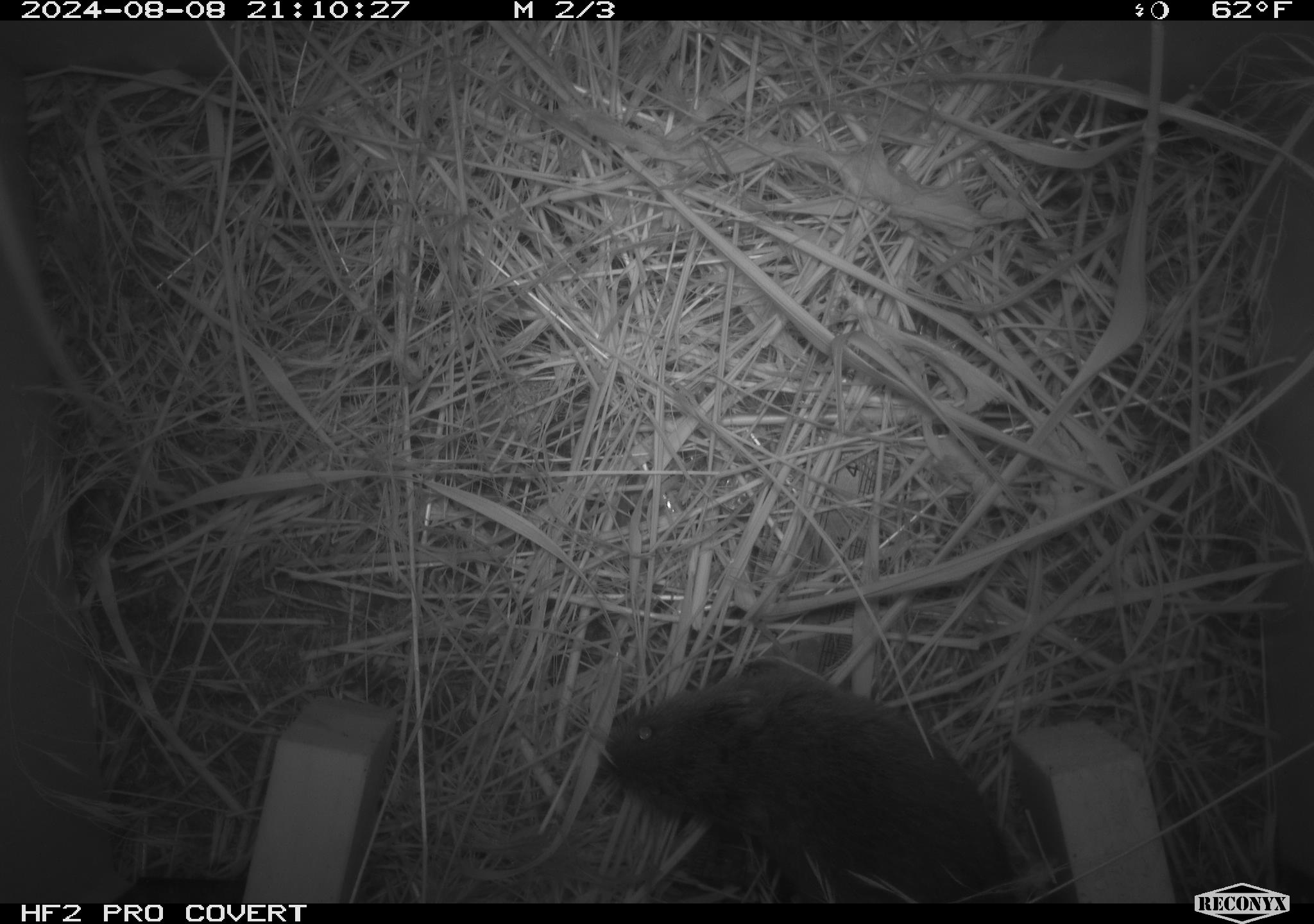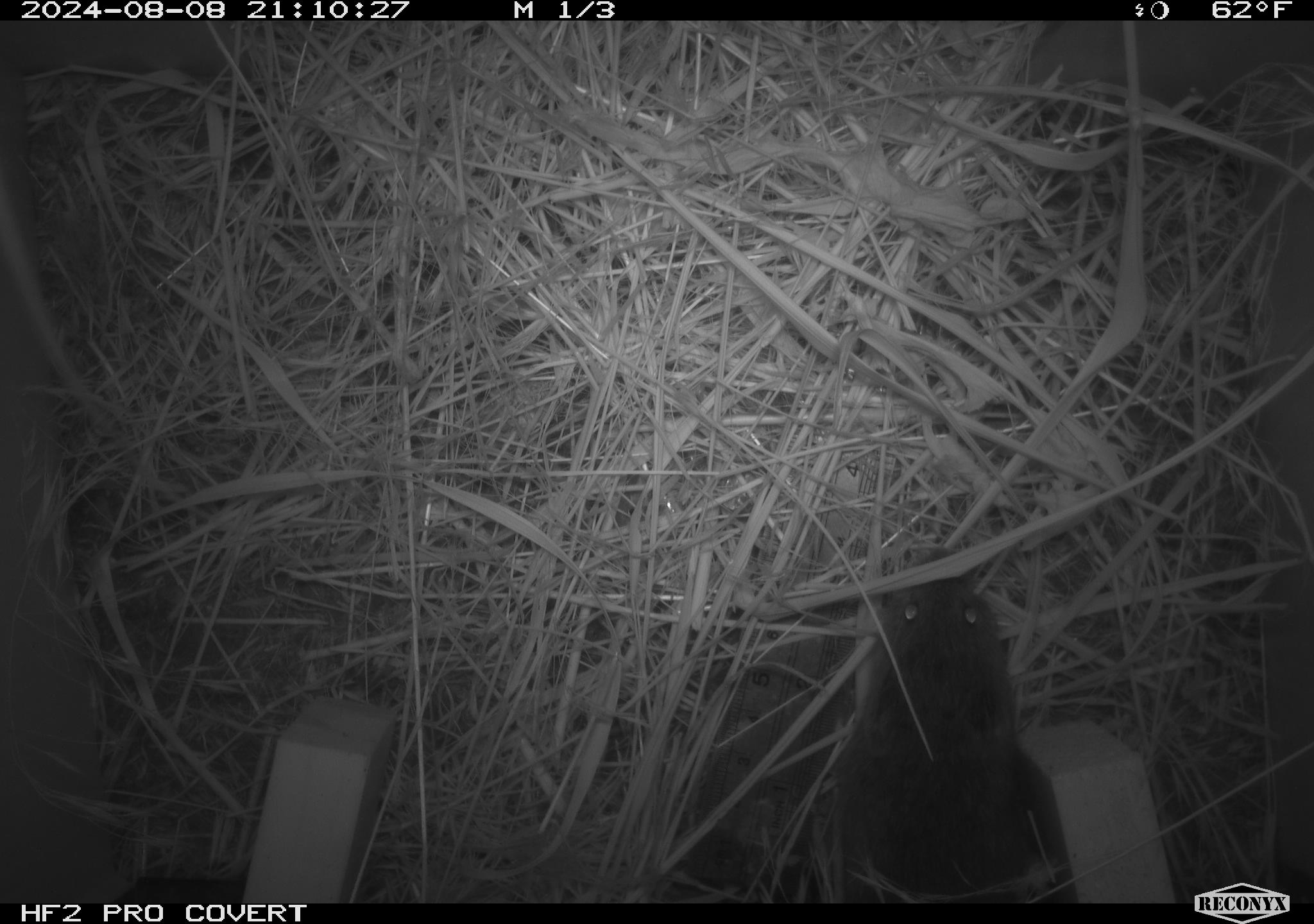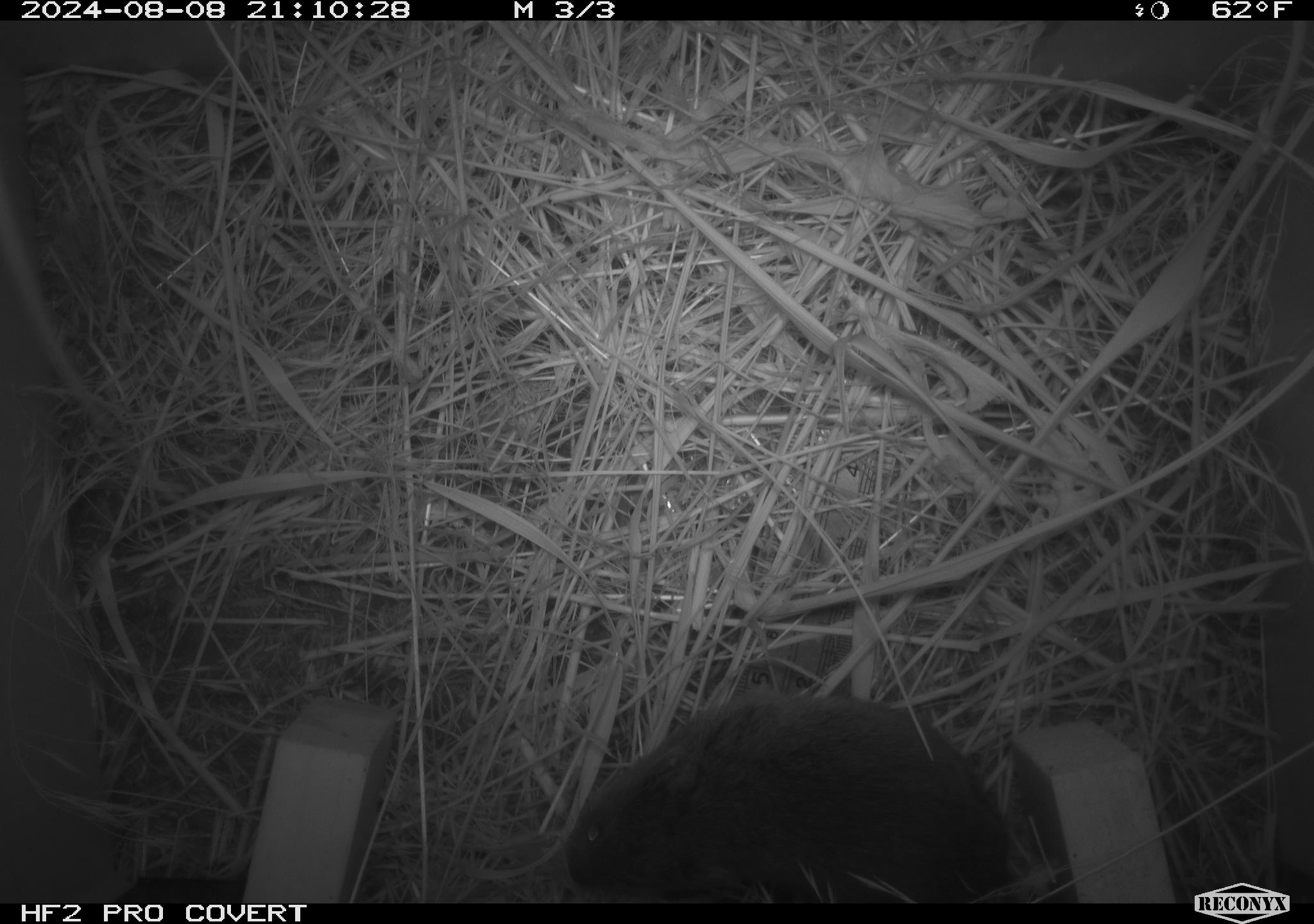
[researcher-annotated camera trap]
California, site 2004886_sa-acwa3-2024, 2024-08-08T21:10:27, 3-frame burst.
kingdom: Animalia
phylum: Chordata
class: Mammalia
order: Rodentia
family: Cricetidae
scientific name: Arvicolinae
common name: voles, lemmings, and muskrats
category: arvicolinae subfamily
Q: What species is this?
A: Arvicolinae subfamily (voles, lemmings, and muskrats) (Arvicolinae).